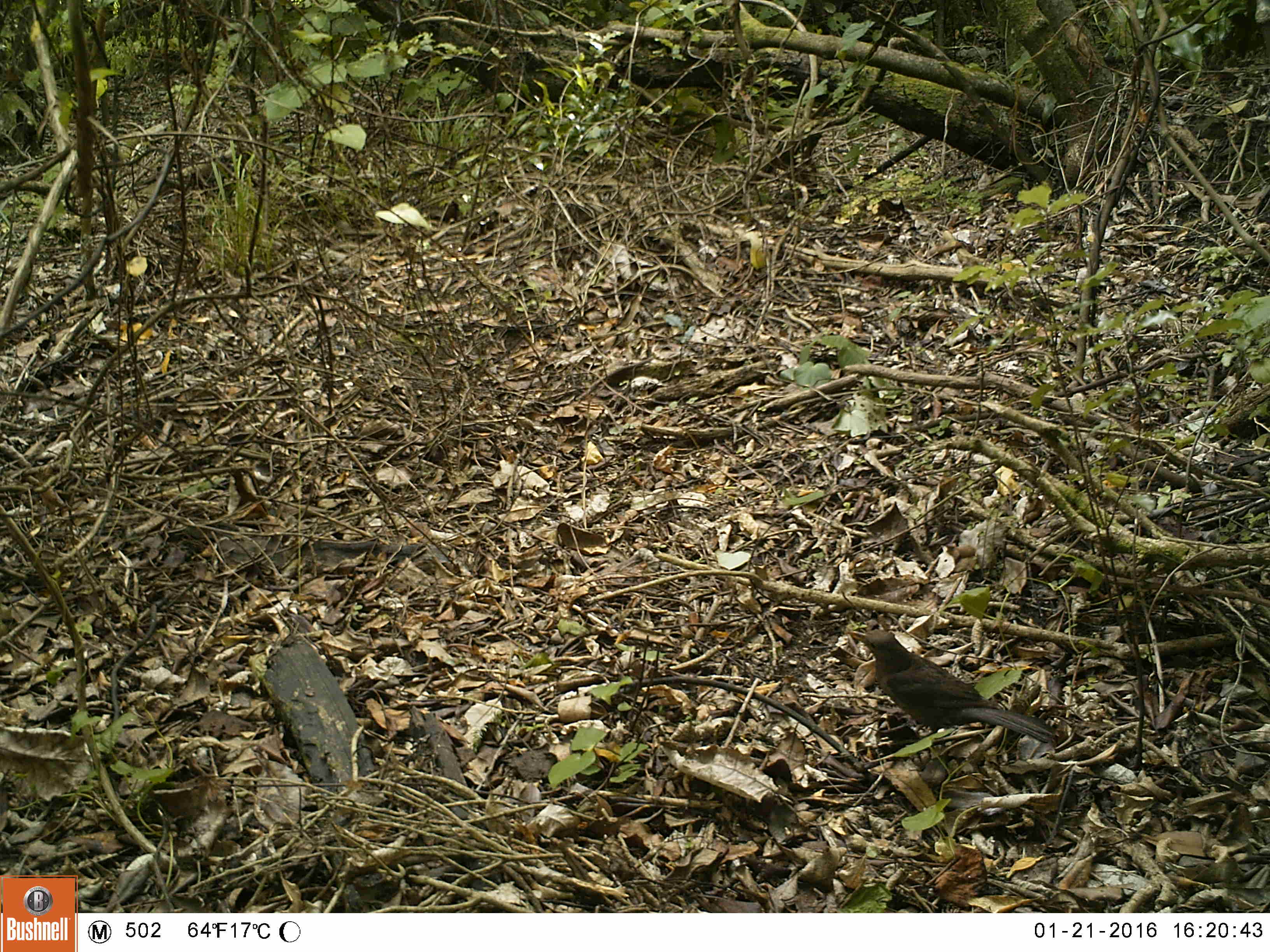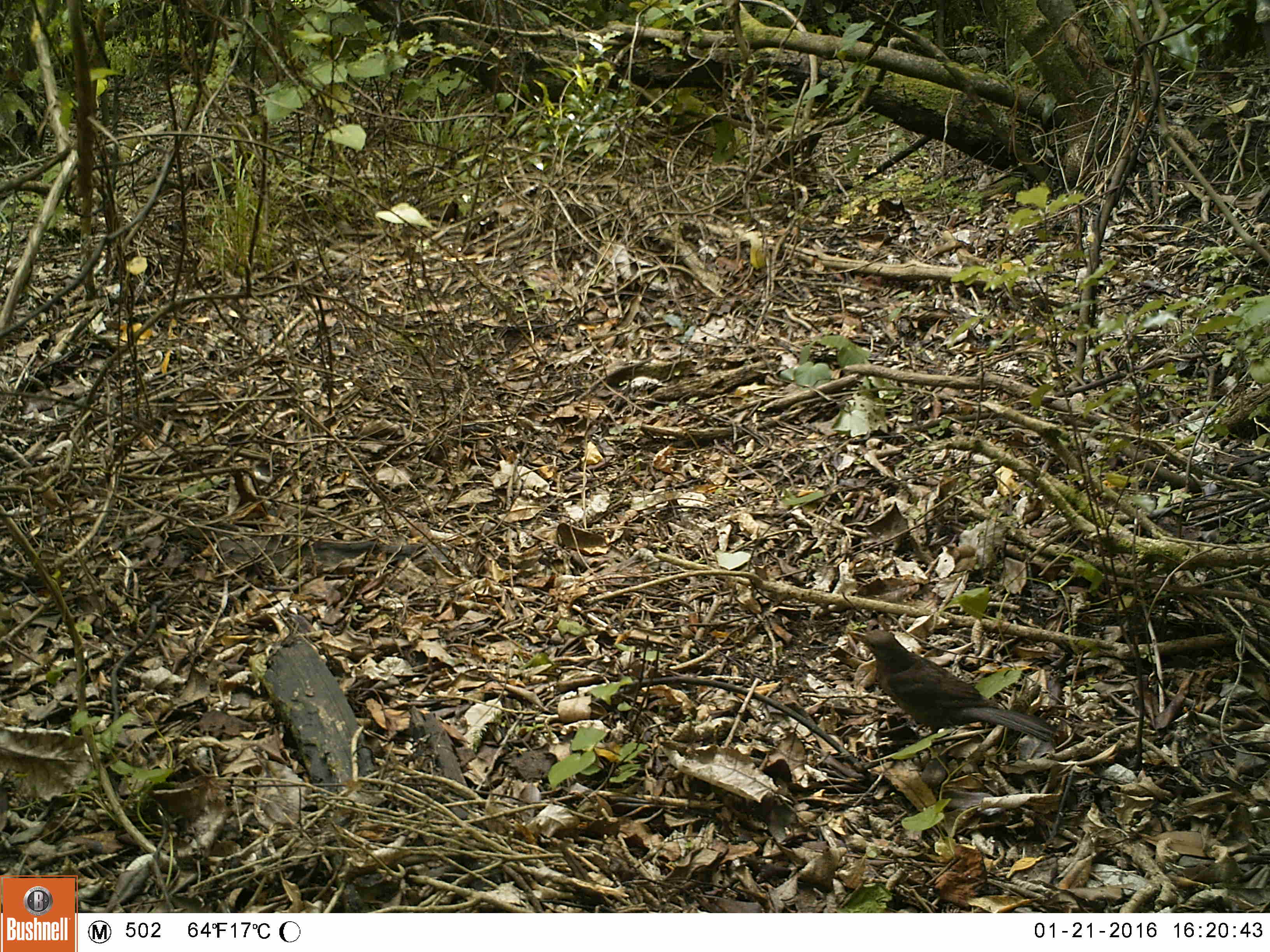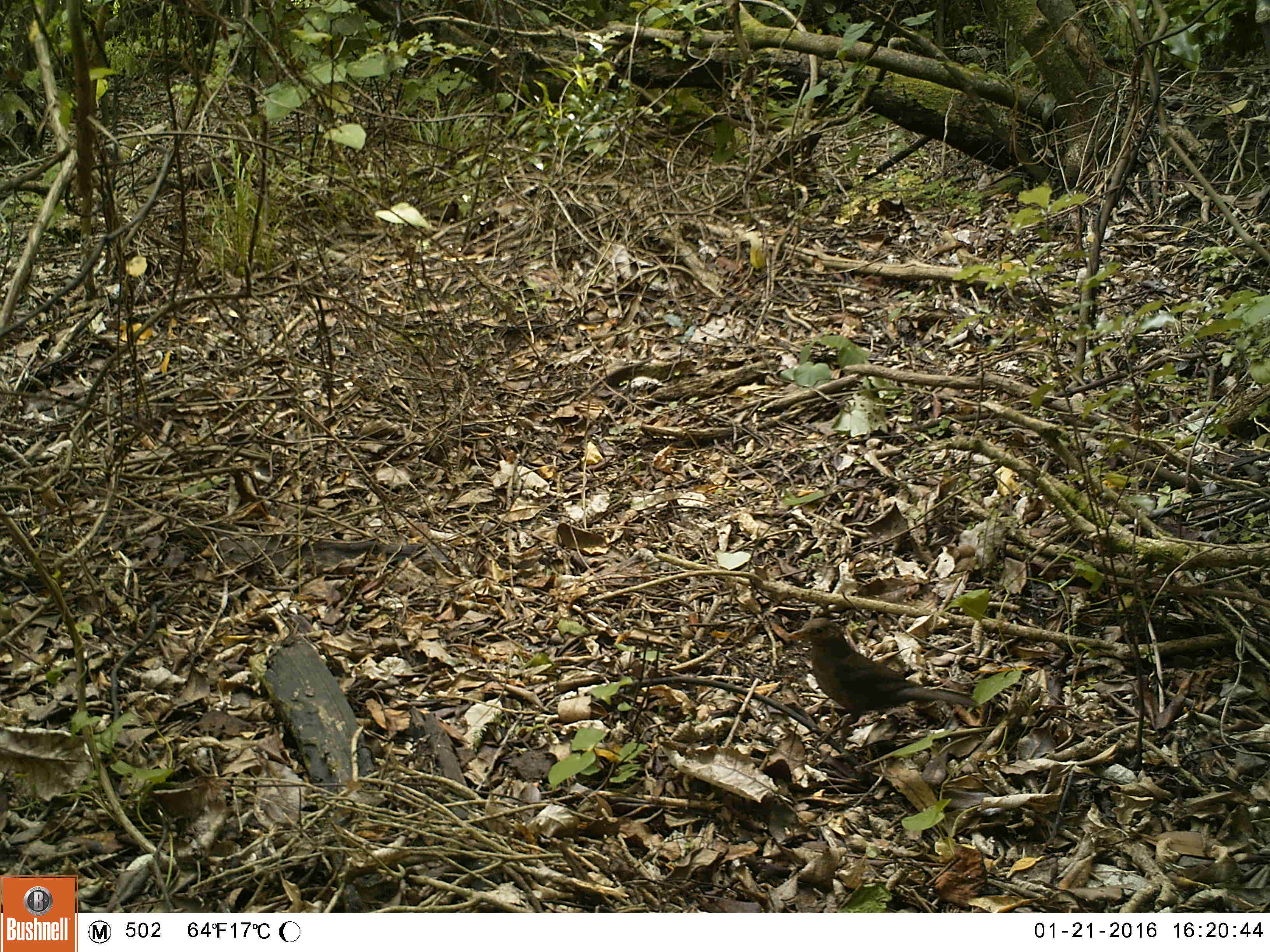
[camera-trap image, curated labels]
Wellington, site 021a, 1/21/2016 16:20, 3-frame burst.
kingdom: Animalia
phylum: Chordata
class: Aves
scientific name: Aves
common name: bird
Bird (Aves).